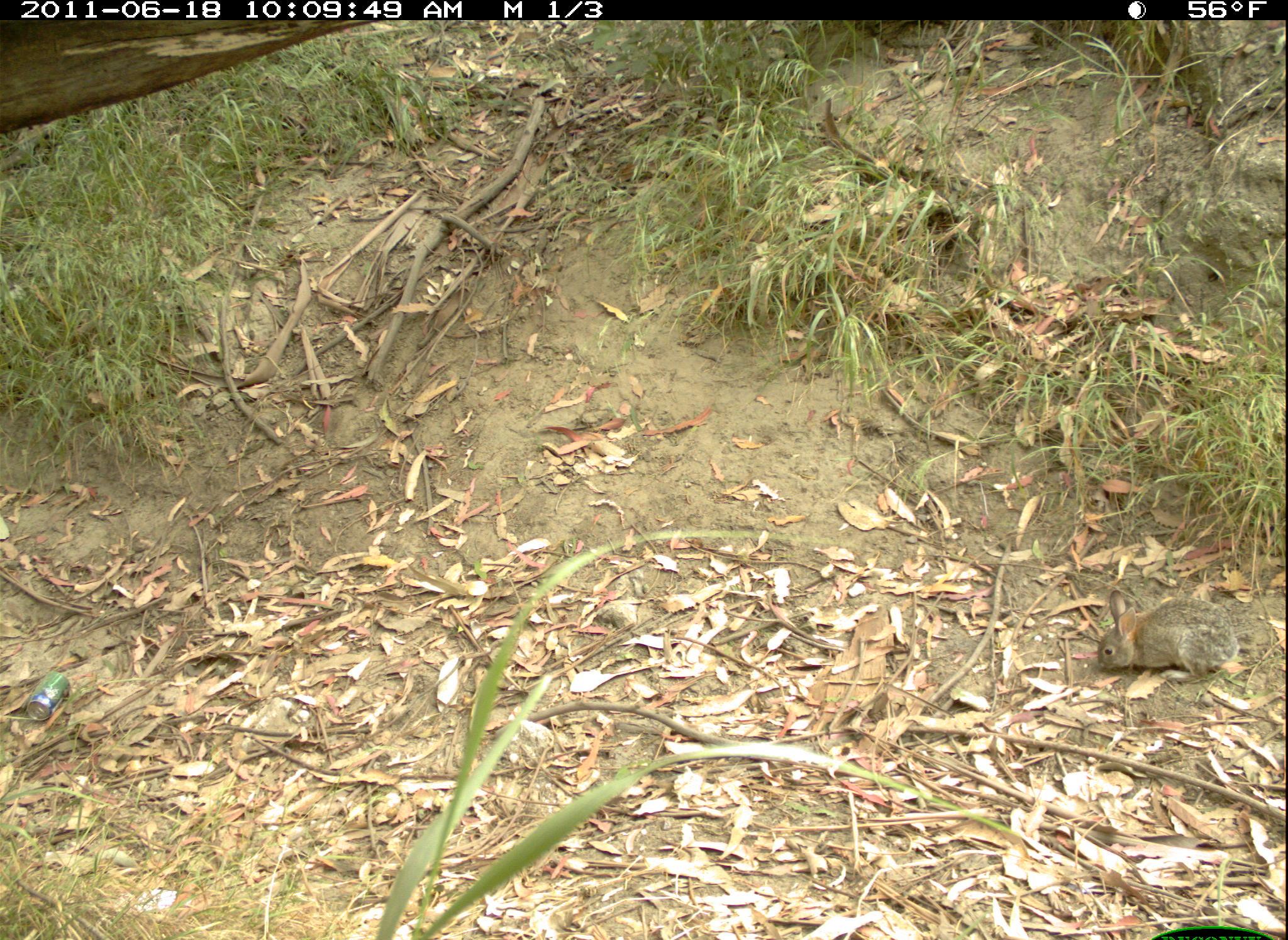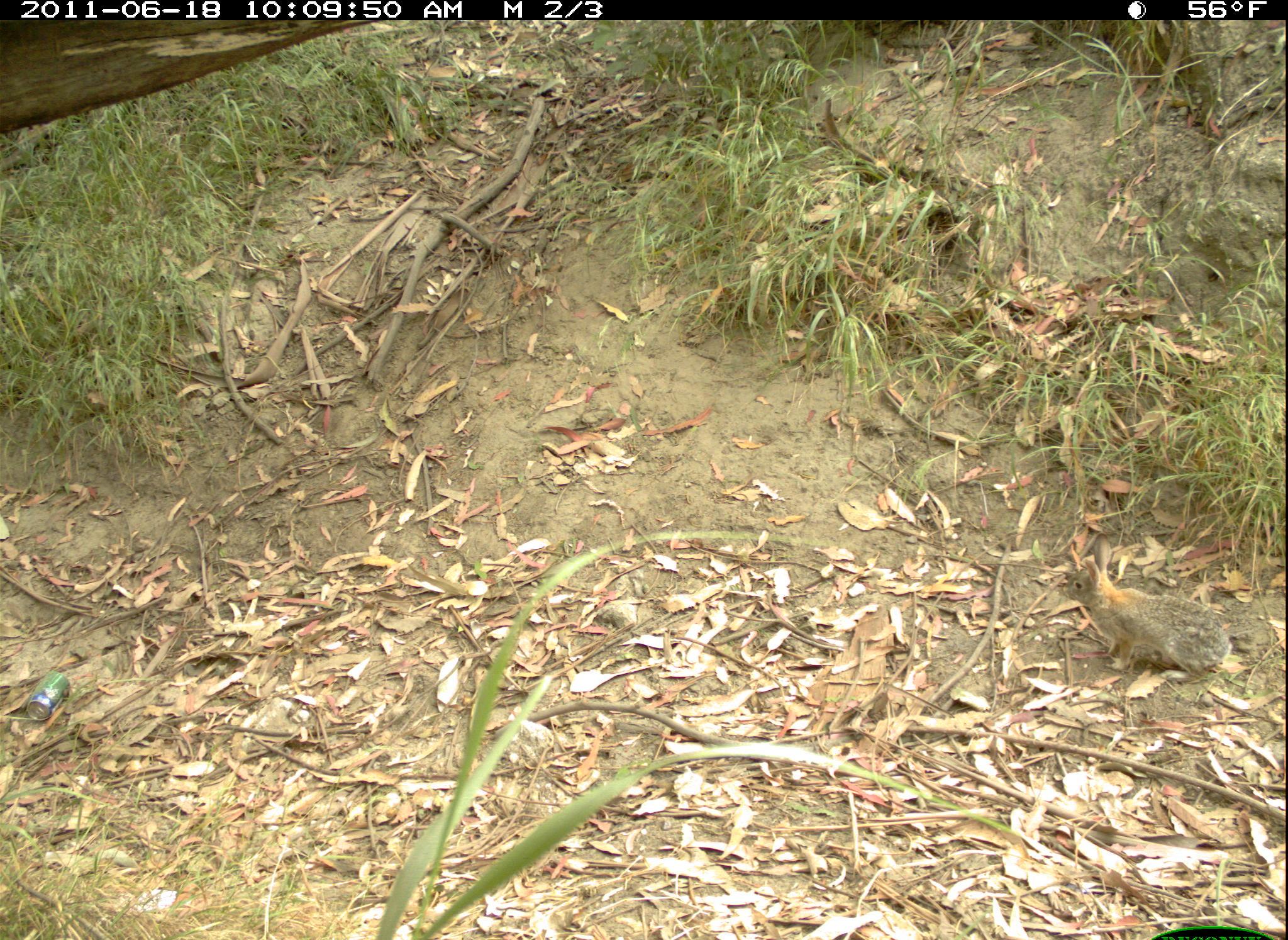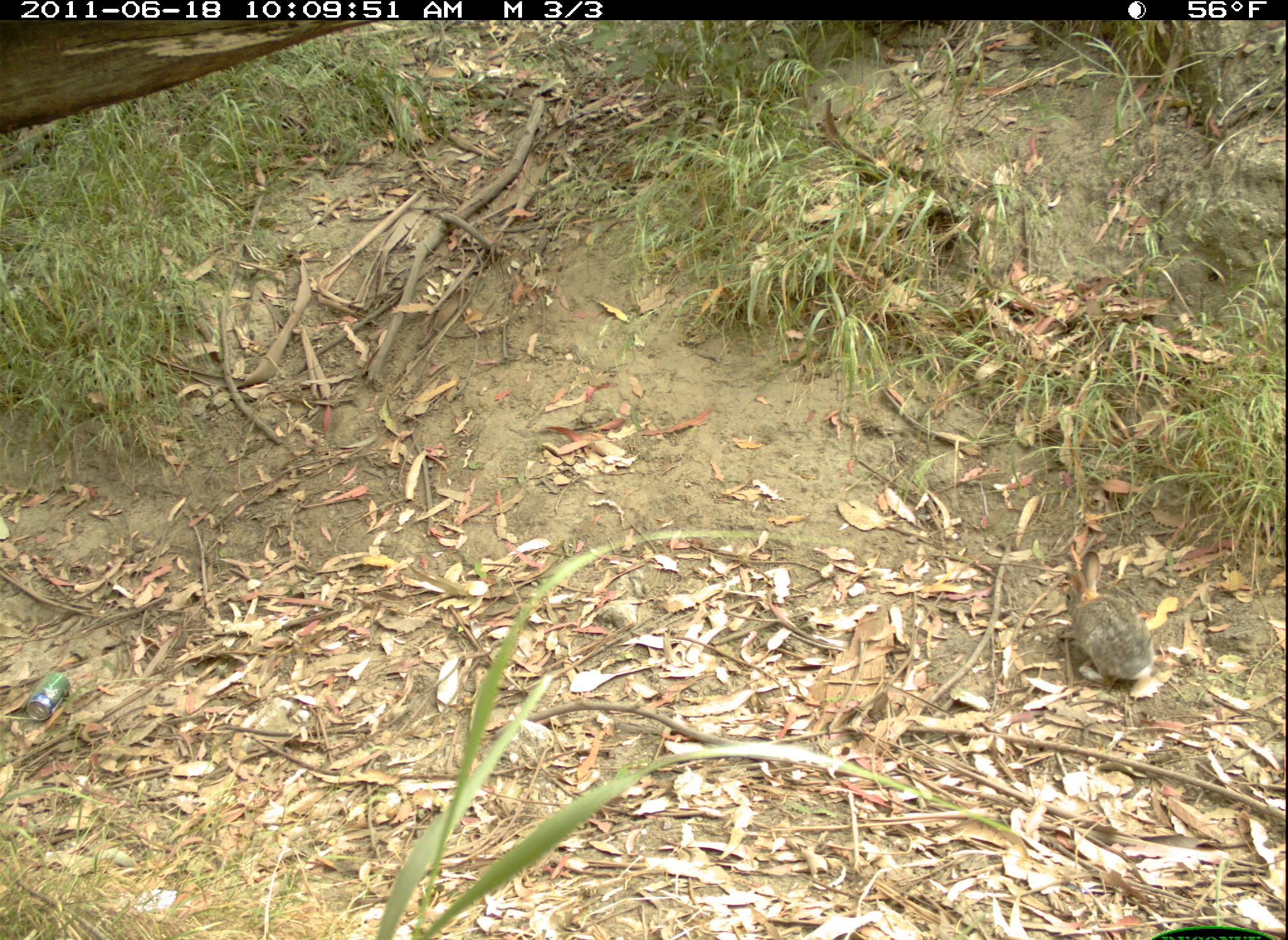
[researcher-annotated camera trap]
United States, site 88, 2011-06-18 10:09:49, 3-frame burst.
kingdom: Animalia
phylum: Chordata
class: Mammalia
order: Lagomorpha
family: Leporidae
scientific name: Leporidae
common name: rabbits and hares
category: rabbit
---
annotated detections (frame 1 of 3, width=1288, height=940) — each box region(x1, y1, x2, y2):
rabbit: region(1059, 559, 1256, 705)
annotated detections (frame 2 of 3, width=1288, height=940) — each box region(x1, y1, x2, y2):
rabbit: region(1055, 541, 1233, 678)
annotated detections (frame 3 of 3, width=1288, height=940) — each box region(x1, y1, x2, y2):
rabbit: region(1045, 543, 1167, 699)